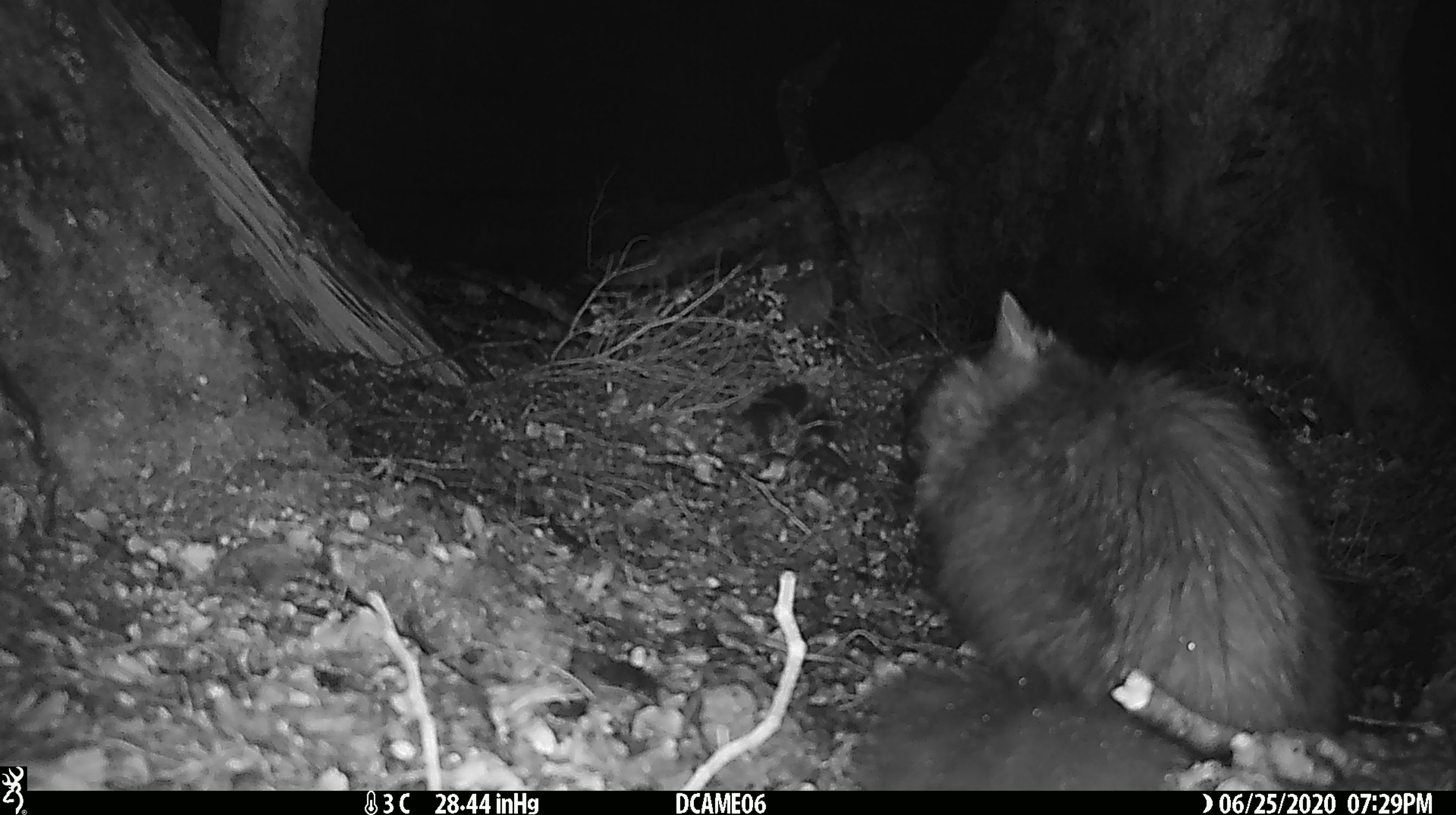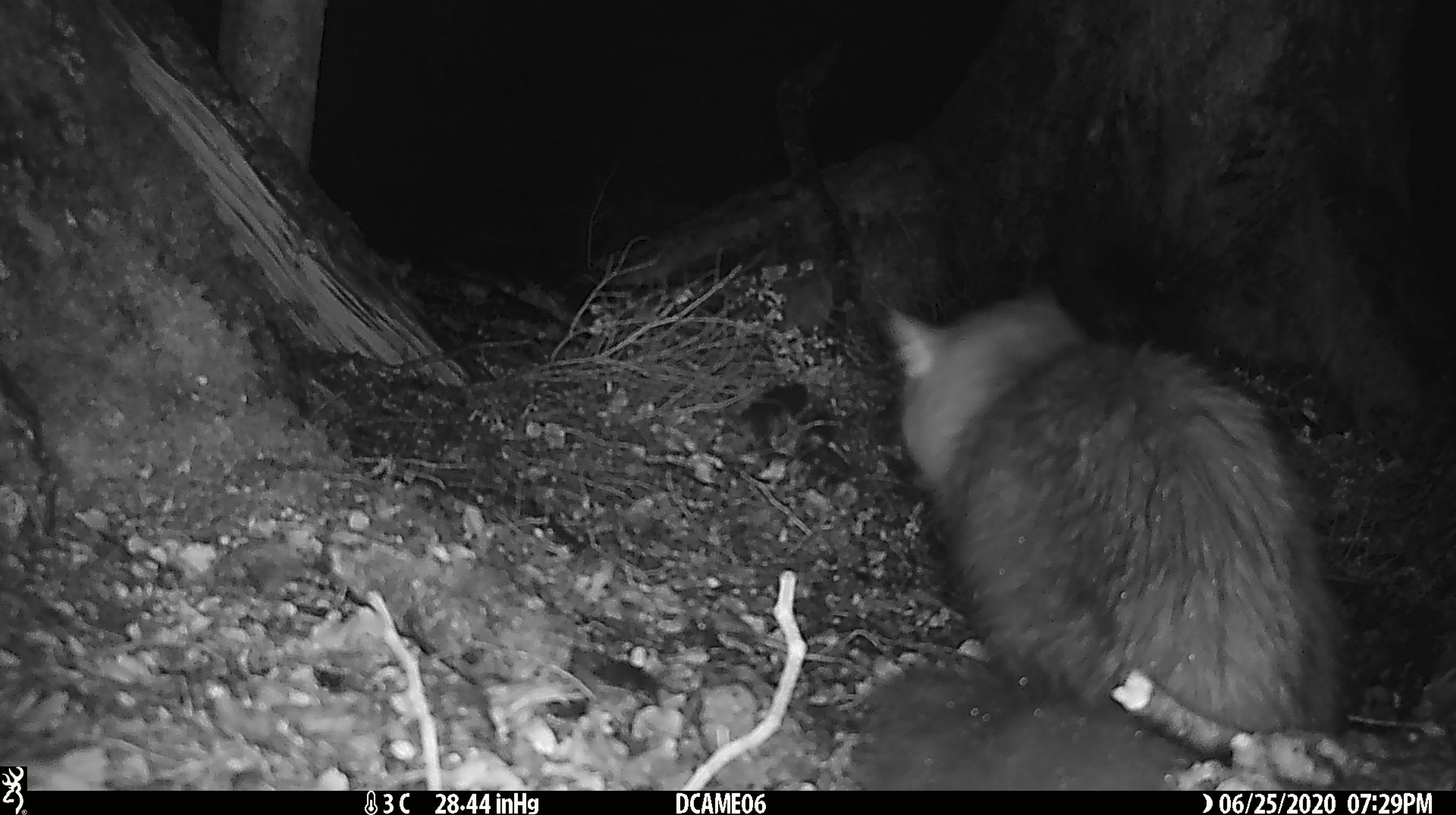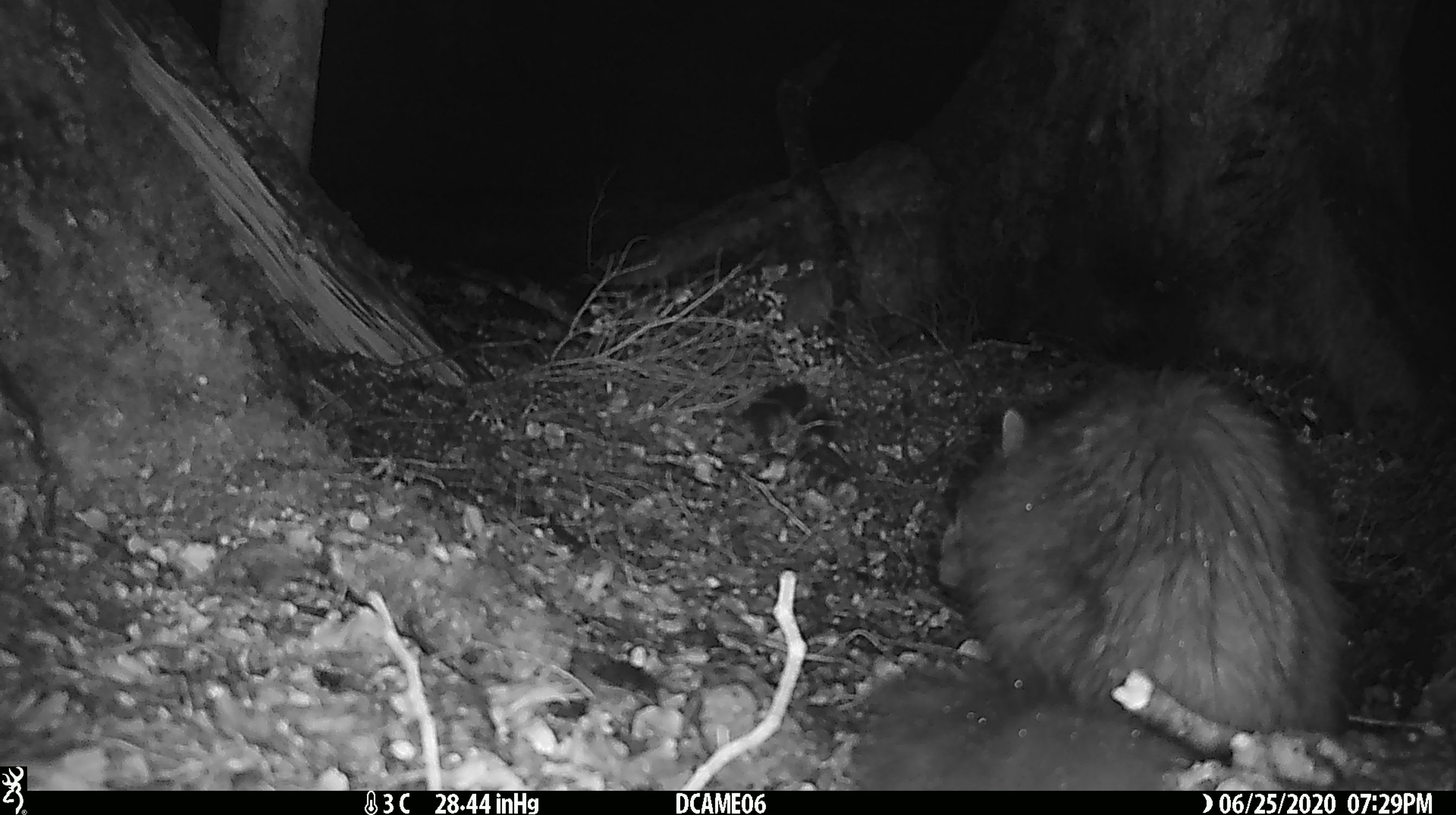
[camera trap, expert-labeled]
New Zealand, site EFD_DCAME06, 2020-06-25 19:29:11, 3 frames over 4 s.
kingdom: Animalia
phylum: Chordata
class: Mammalia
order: Carnivora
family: Felidae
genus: Felis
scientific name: Felis catus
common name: domestic cat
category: cat